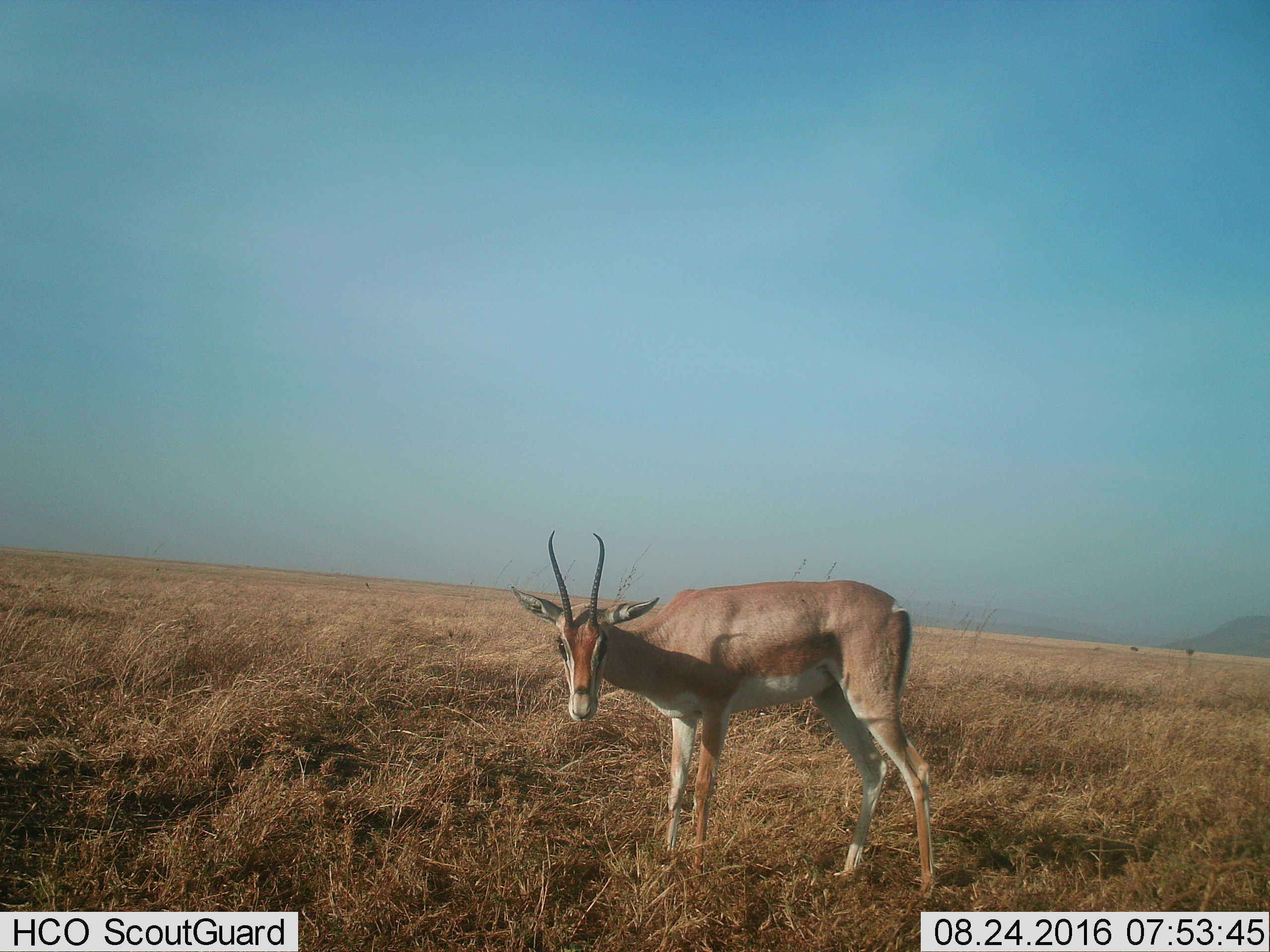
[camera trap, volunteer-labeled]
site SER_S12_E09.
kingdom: Animalia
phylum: Chordata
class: Mammalia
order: Artiodactyla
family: Bovidae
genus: Nanger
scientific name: Nanger granti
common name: grant's gazelle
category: gazellegrants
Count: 1.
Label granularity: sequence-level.